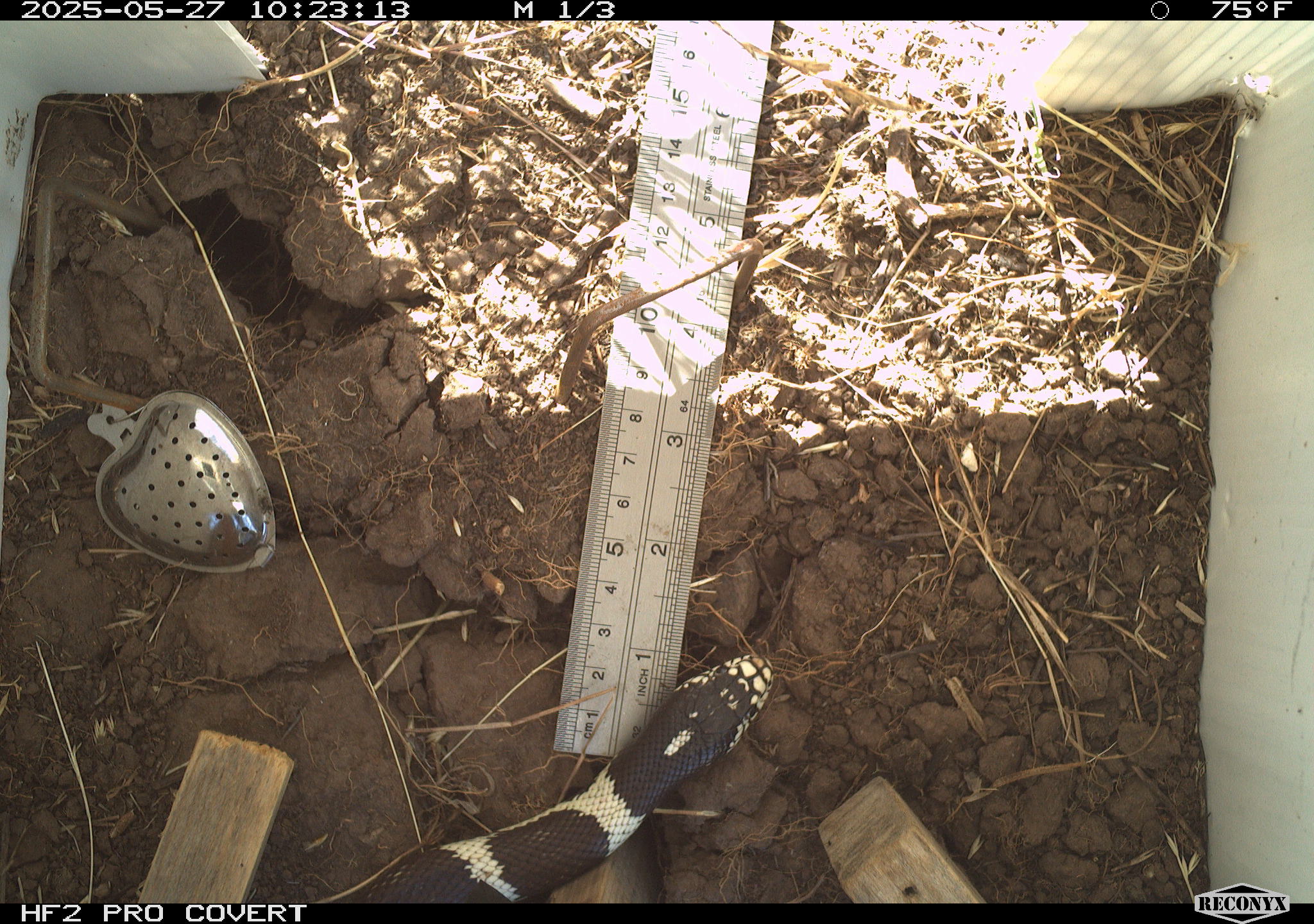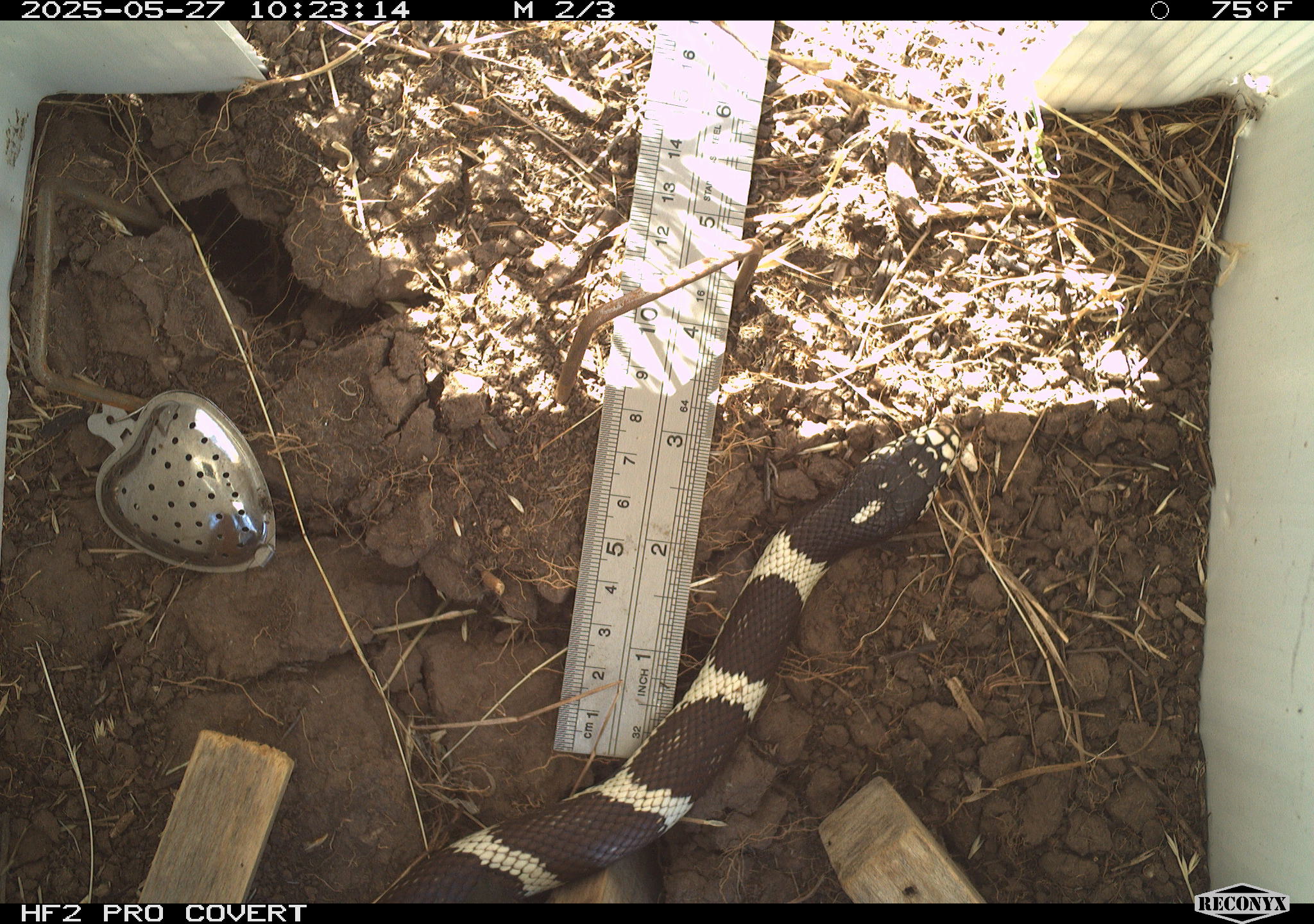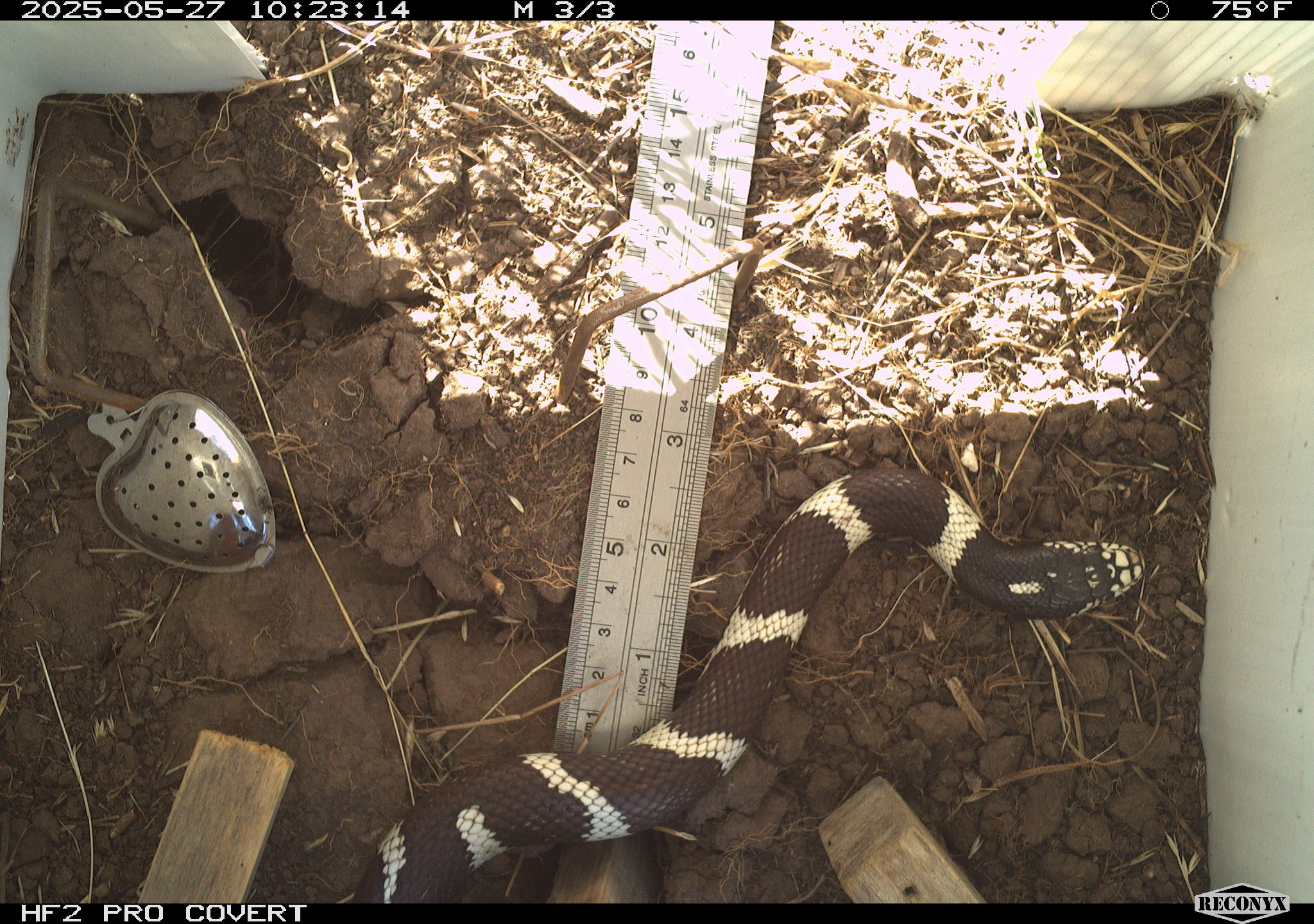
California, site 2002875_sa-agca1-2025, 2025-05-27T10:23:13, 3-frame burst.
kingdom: Animalia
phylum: Chordata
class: Reptilia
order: Squamata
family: Colubridae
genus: Lampropeltis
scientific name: Lampropeltis californiae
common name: california kingsnake